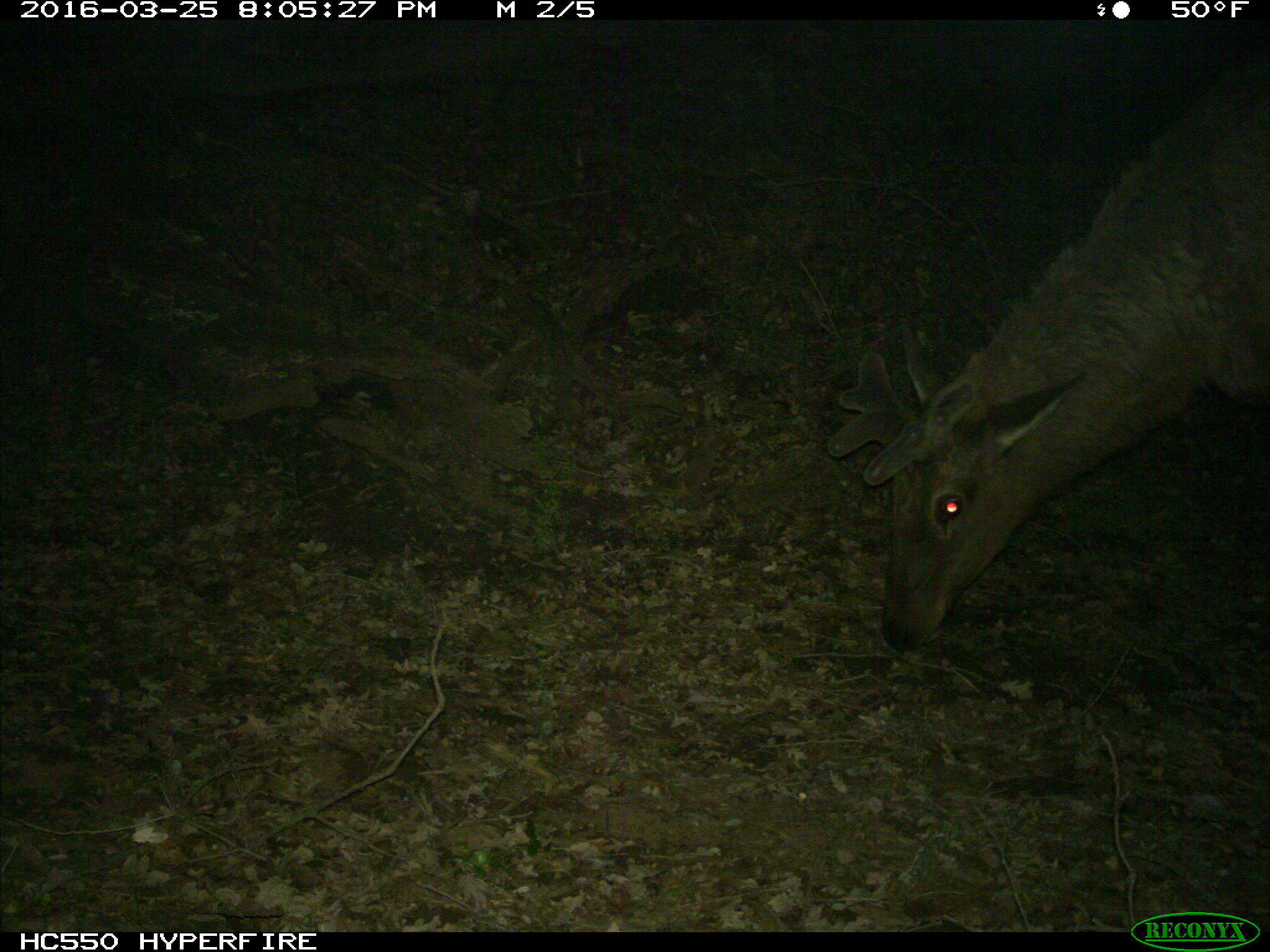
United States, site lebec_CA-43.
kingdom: Animalia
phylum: Chordata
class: Mammalia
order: Artiodactyla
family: Cervidae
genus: Cervus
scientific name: Cervus canadensis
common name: elk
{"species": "Cervus canadensis (elk)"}